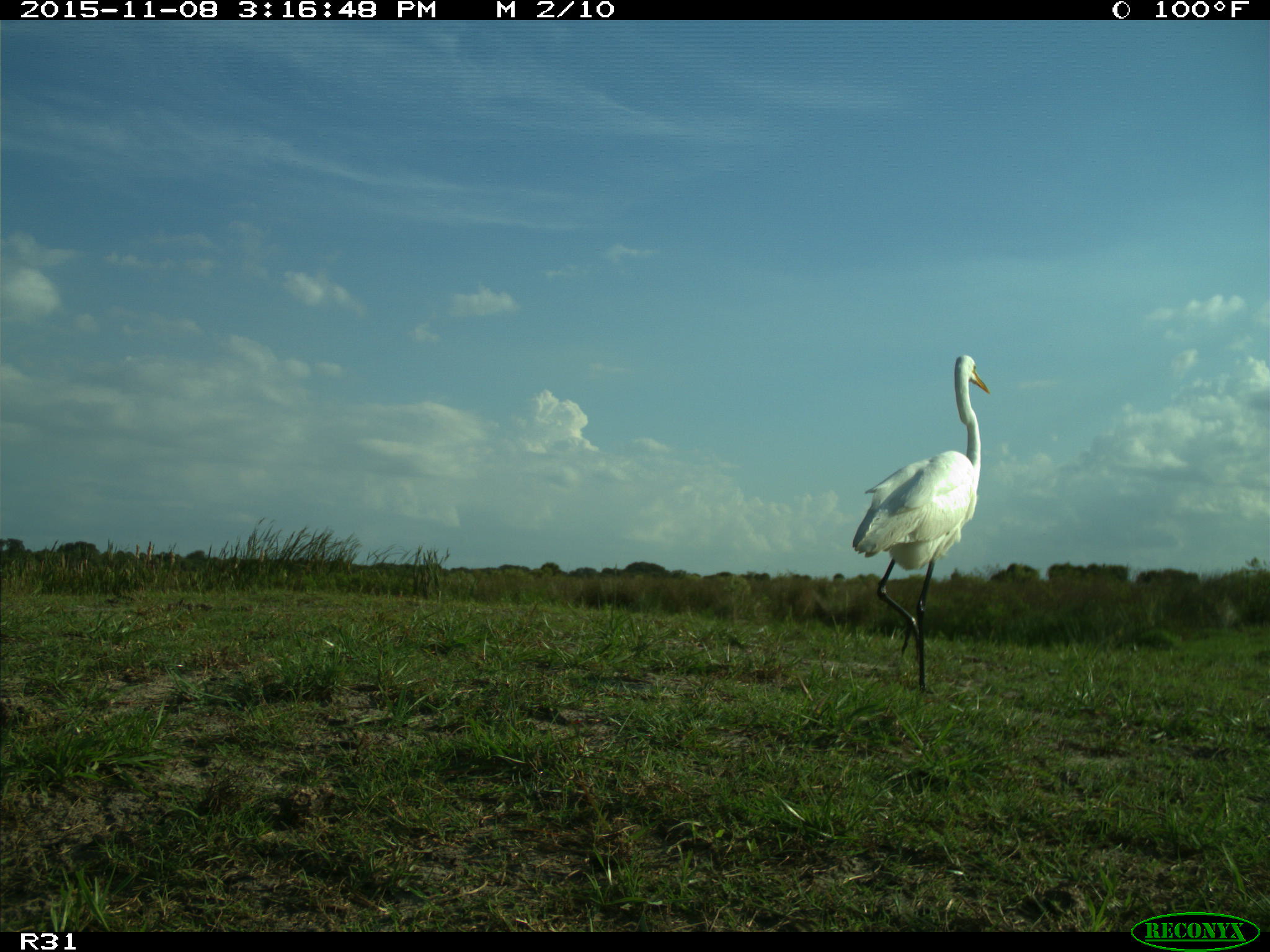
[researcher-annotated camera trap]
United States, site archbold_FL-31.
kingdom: Animalia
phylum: Chordata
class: Aves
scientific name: Aves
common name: birds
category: unidentified bird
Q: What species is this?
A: Unidentified bird (birds) (Aves).